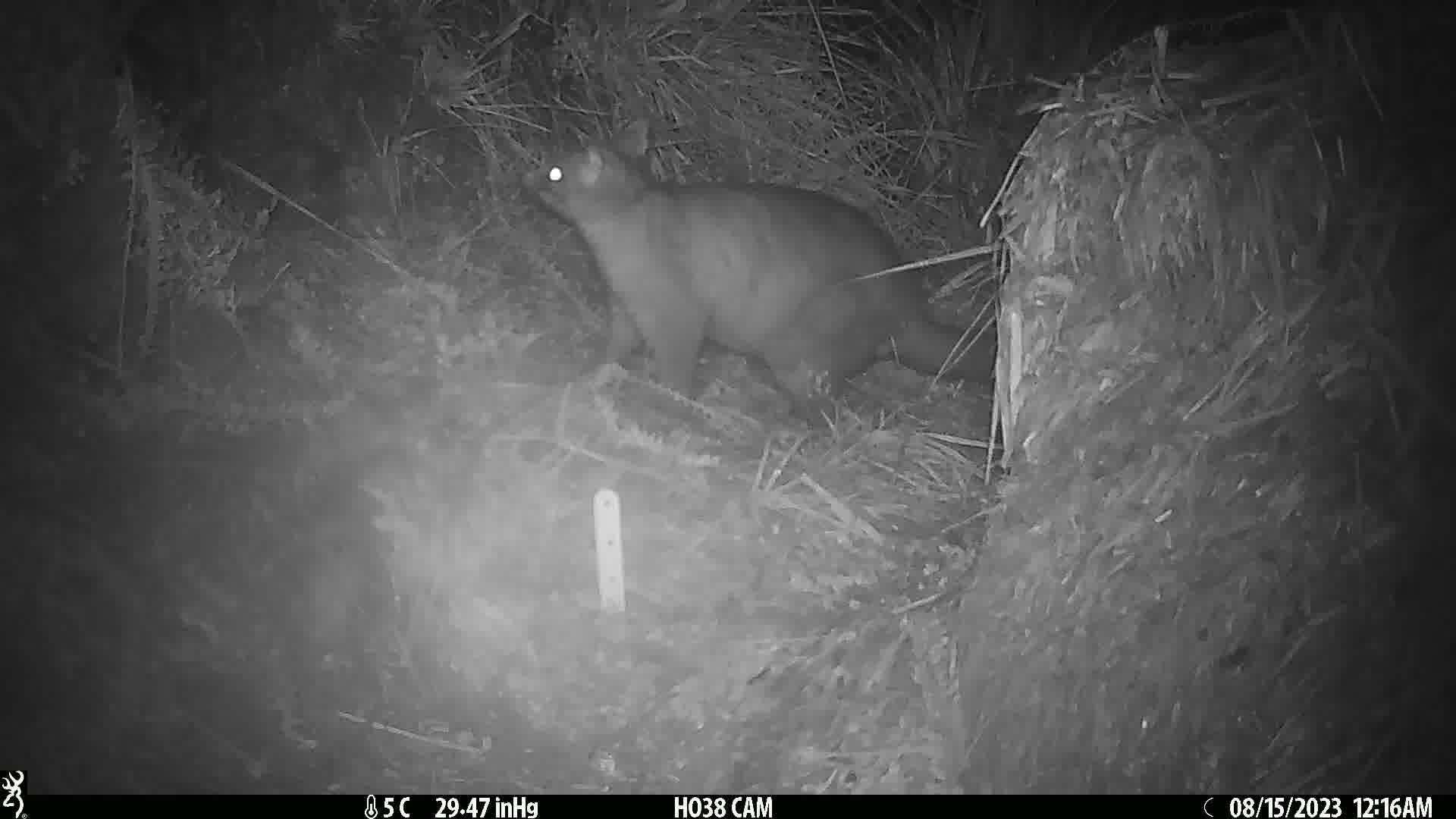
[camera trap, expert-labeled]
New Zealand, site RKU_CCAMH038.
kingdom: Animalia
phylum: Chordata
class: Mammalia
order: Diprotodontia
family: Phalangeridae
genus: Trichosurus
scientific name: Trichosurus vulpecula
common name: common brushtail possum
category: possum